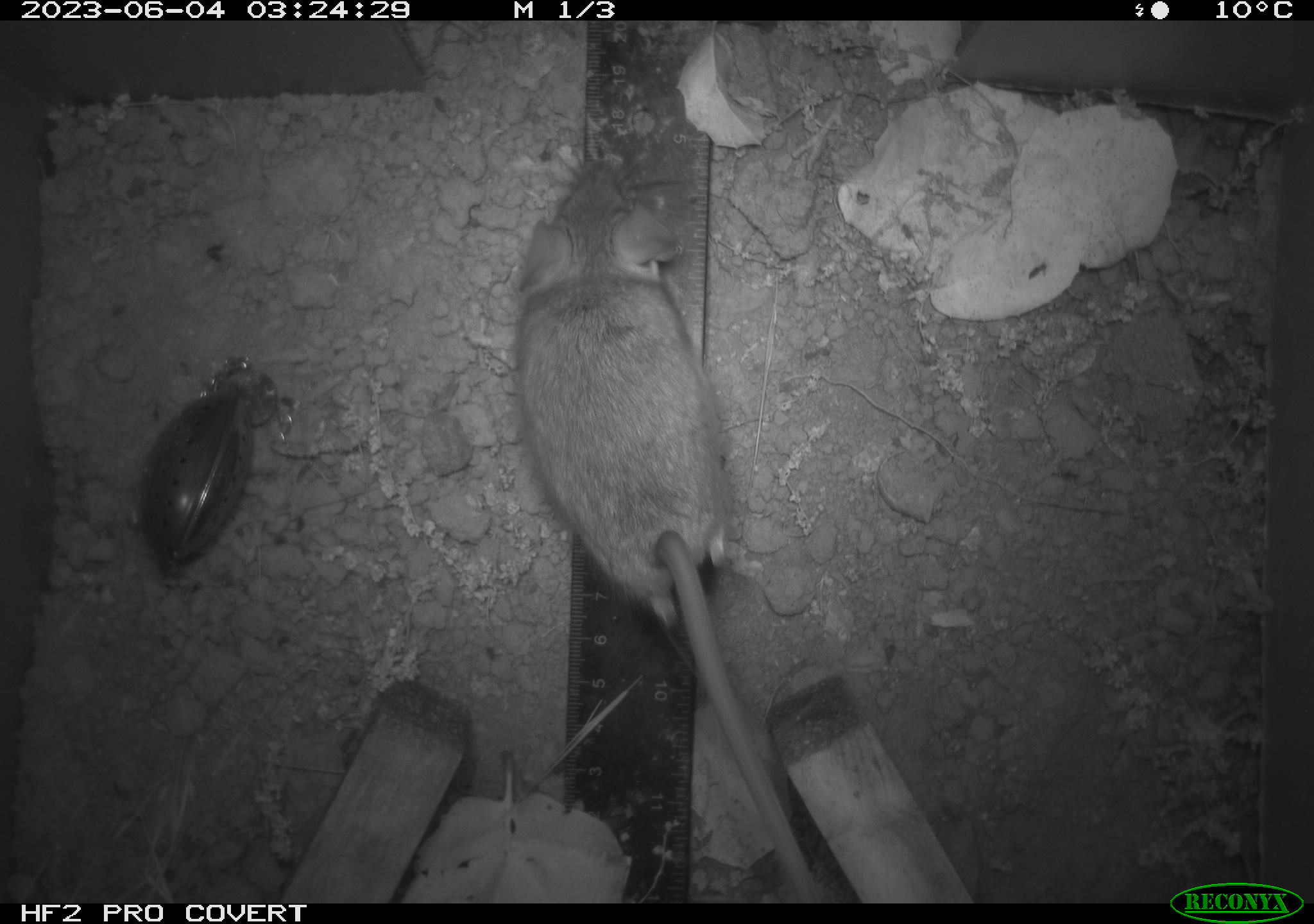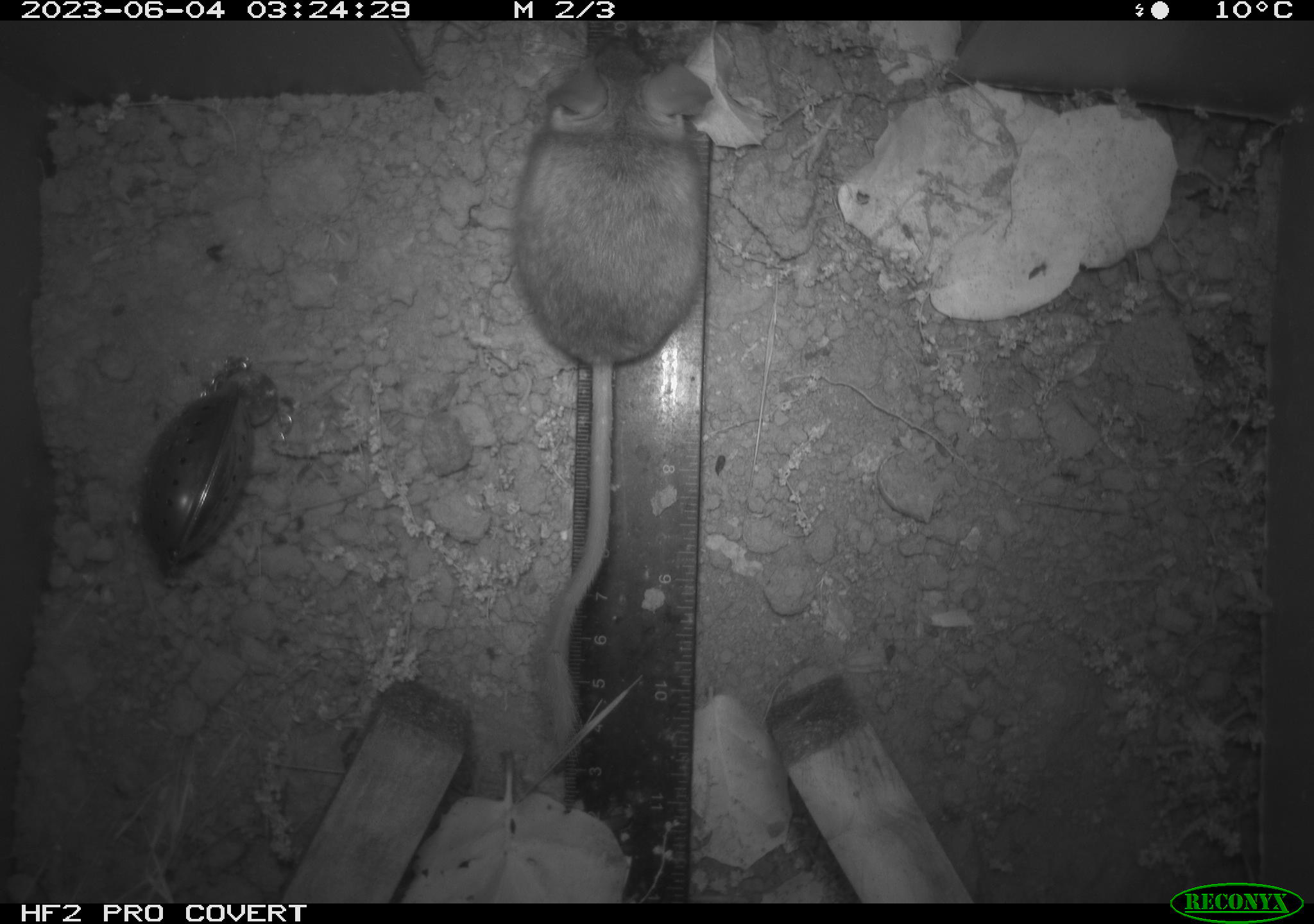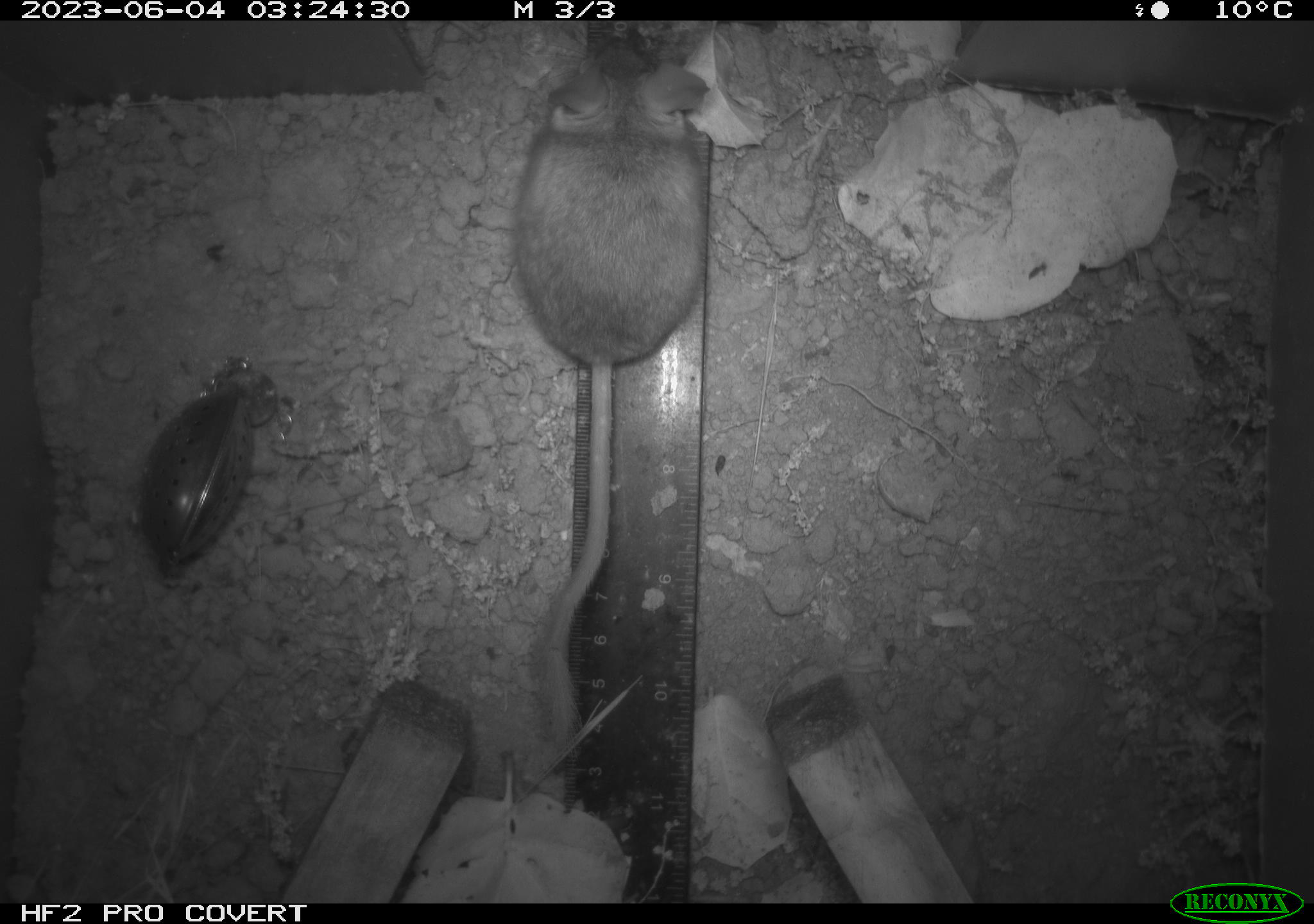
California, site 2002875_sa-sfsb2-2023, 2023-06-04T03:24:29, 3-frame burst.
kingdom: Animalia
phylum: Chordata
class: Mammalia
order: Rodentia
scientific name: Rodentia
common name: mouse species